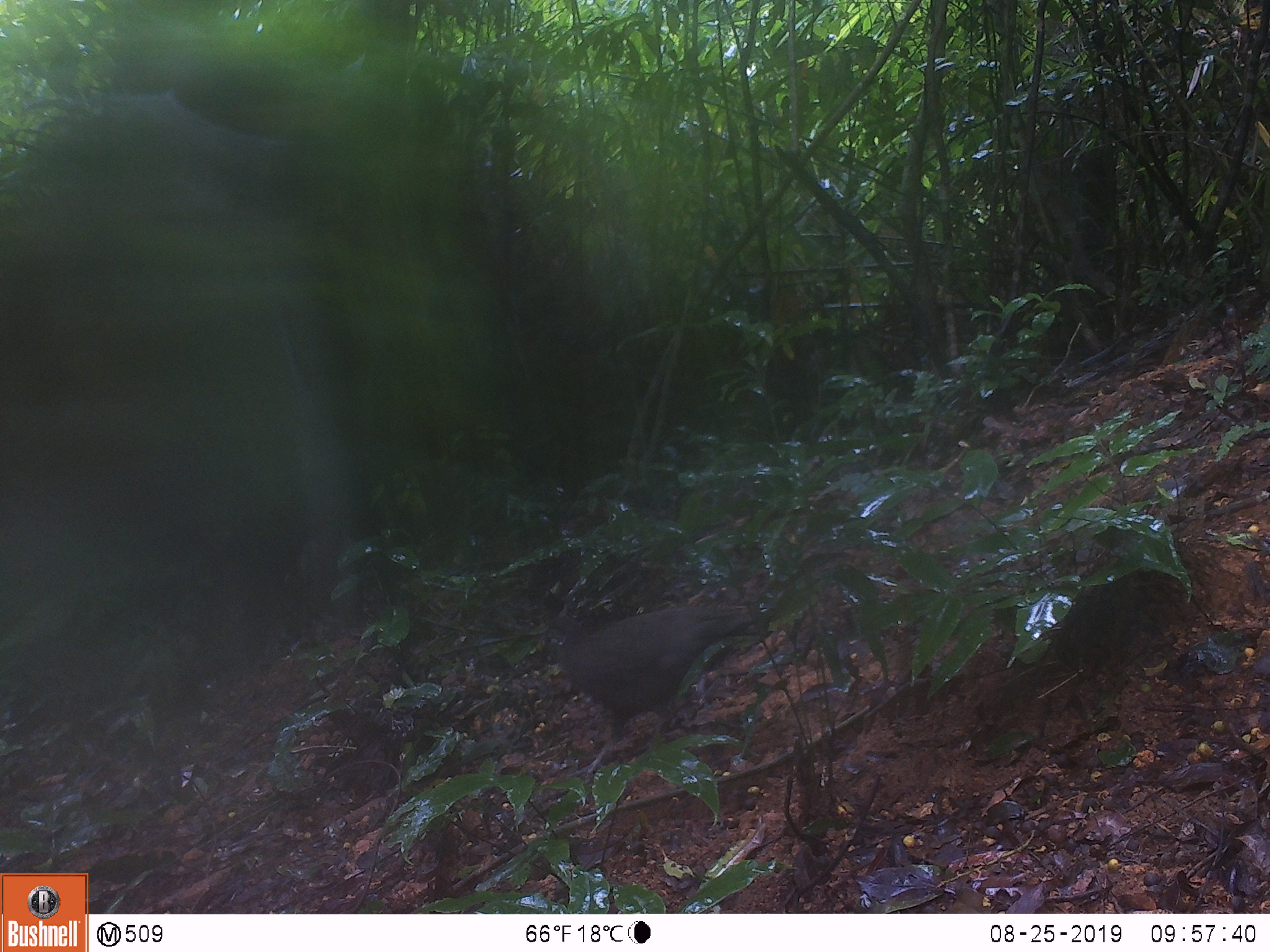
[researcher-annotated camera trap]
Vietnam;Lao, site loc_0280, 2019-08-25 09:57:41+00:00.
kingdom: Animalia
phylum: Chordata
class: Aves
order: Galliformes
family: Phasianidae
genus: Polyplectron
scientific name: Polyplectron bicalcaratum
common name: gray peacock-pheasant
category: grey peacock pheasant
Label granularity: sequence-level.